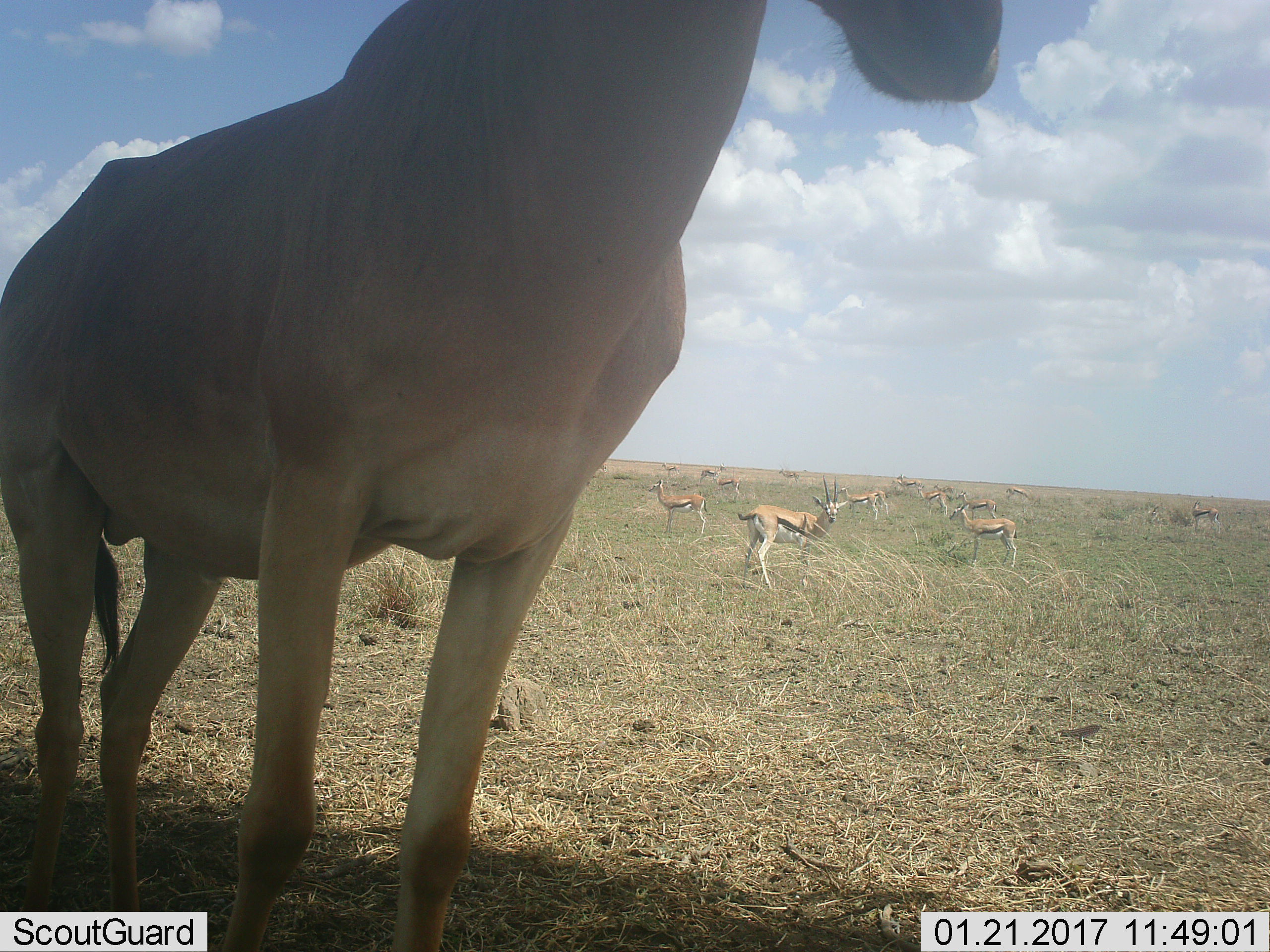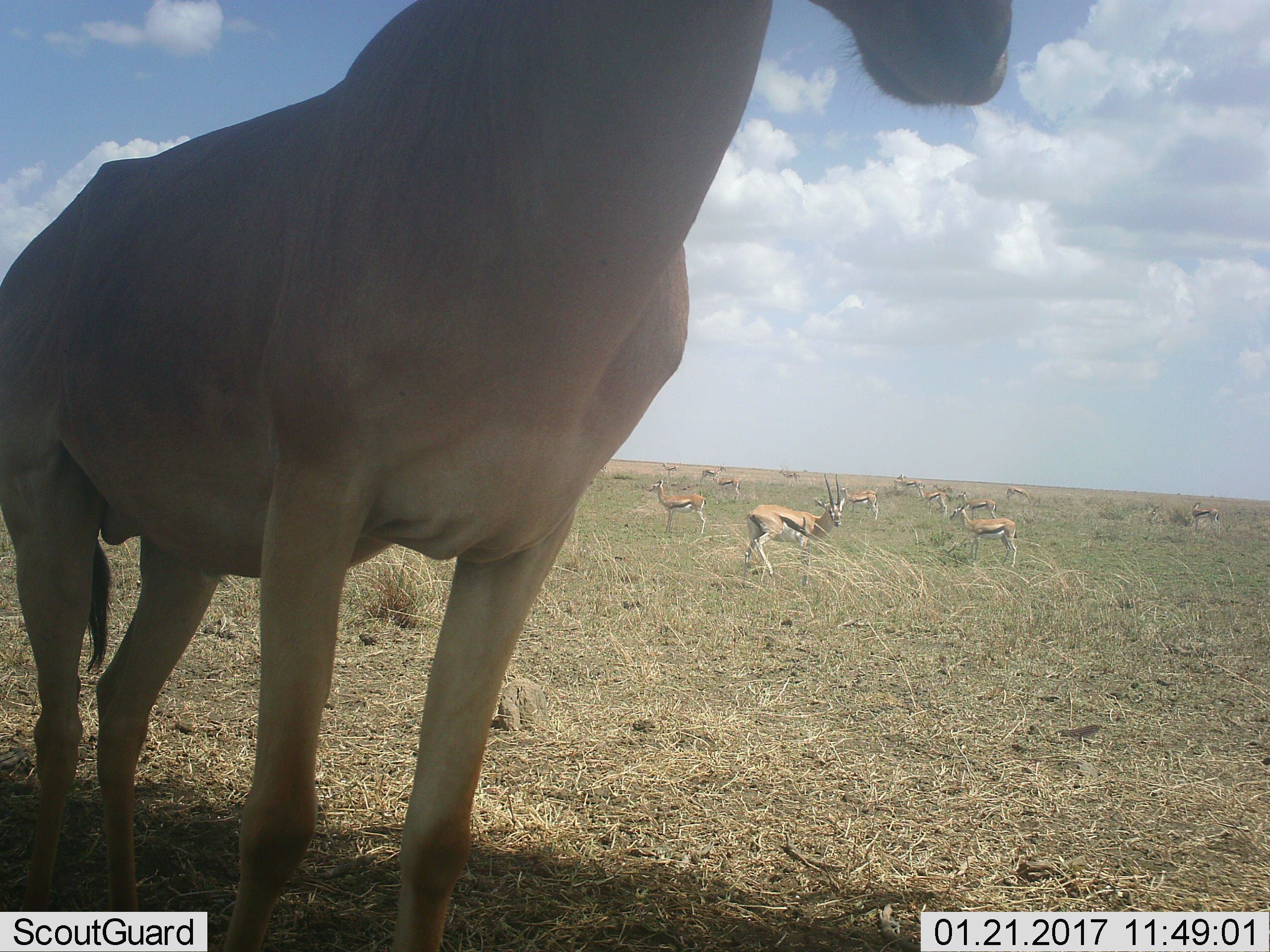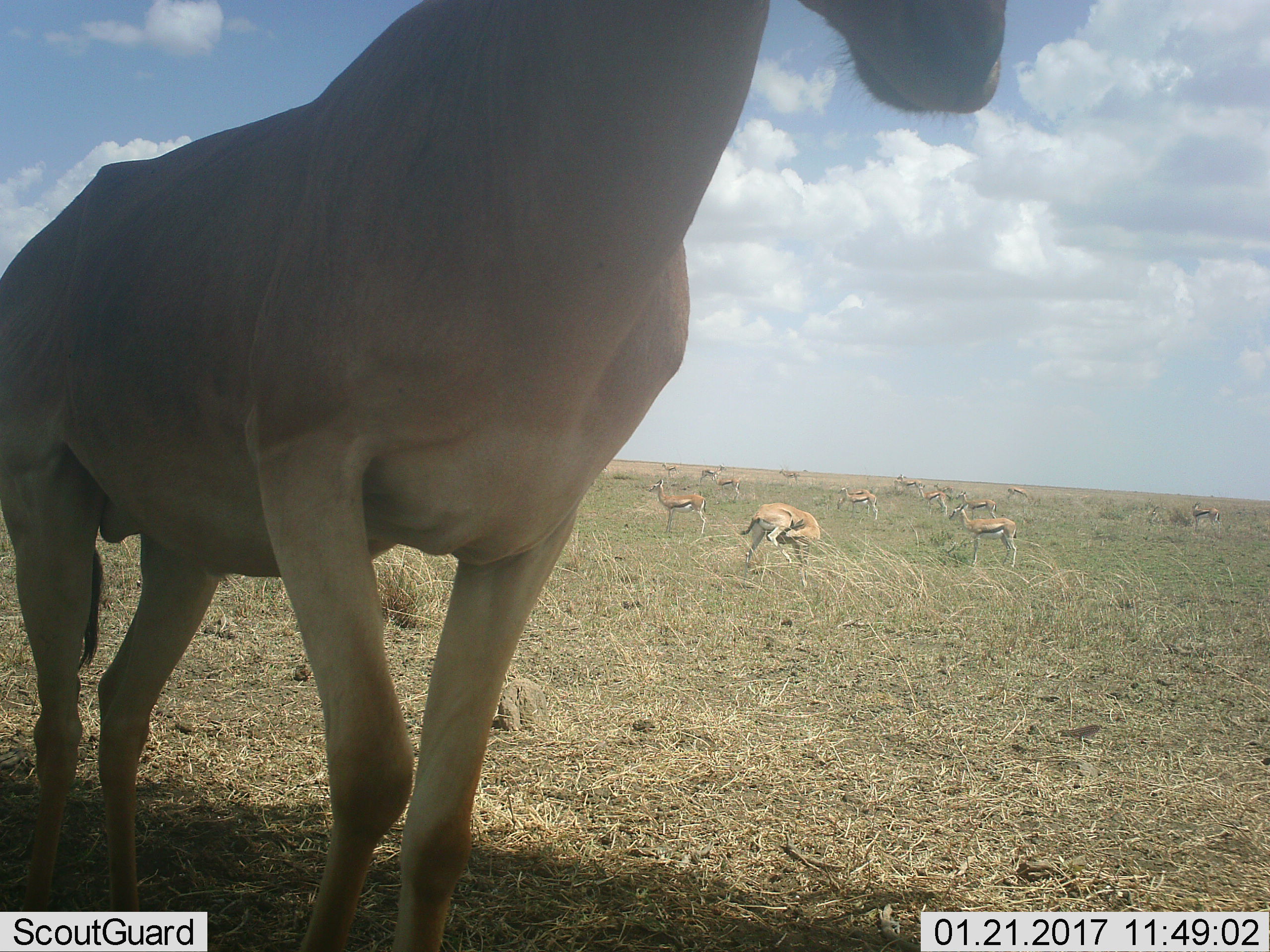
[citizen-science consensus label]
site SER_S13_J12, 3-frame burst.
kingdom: Animalia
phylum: Chordata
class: Mammalia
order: Artiodactyla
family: Bovidae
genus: Eudorcas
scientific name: Eudorcas thomsonii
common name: thomson's gazelle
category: gazellethomsons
Gazellethomsons (thomson's gazelle) (Eudorcas thomsonii), count 11-50. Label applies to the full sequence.